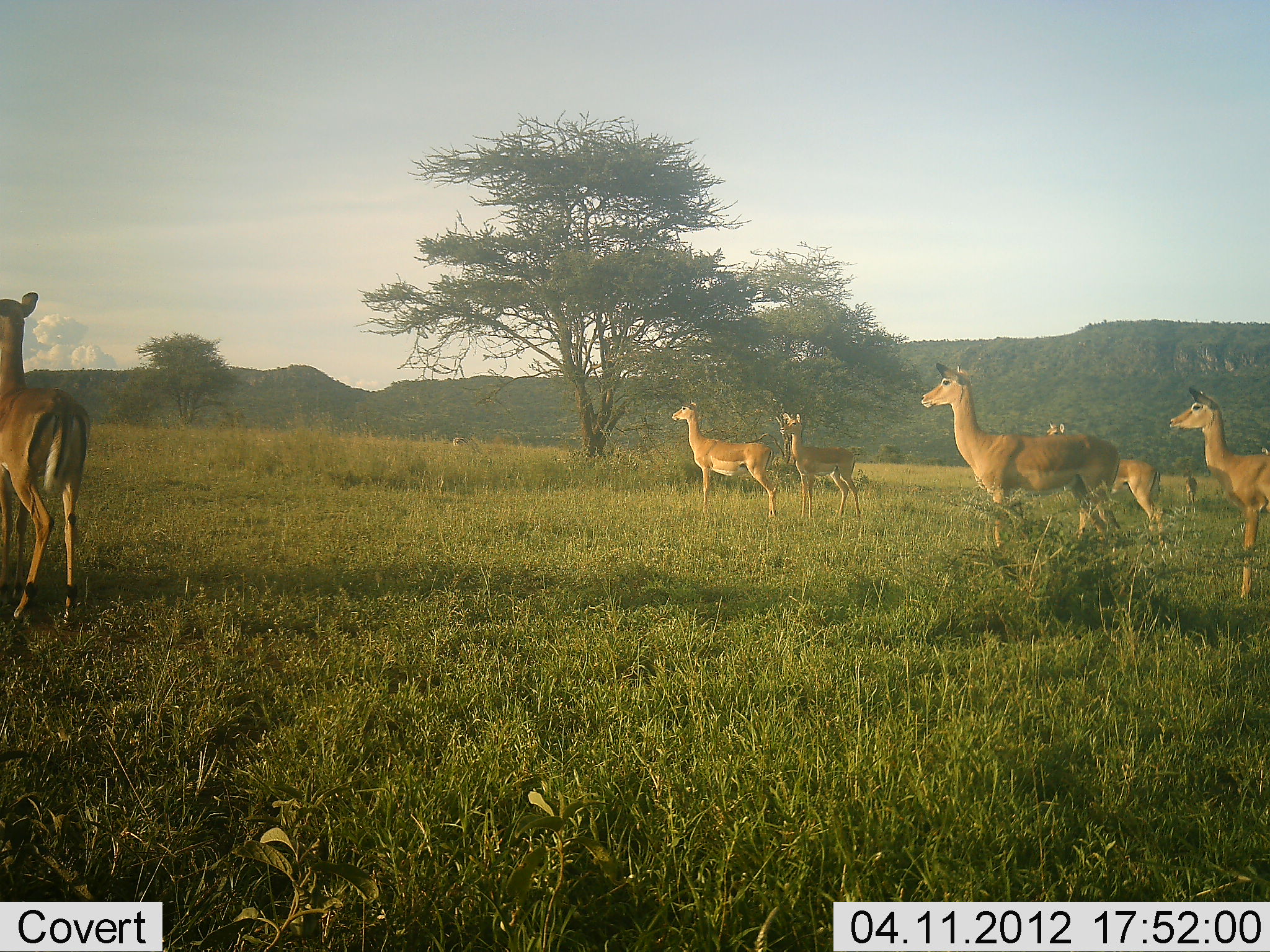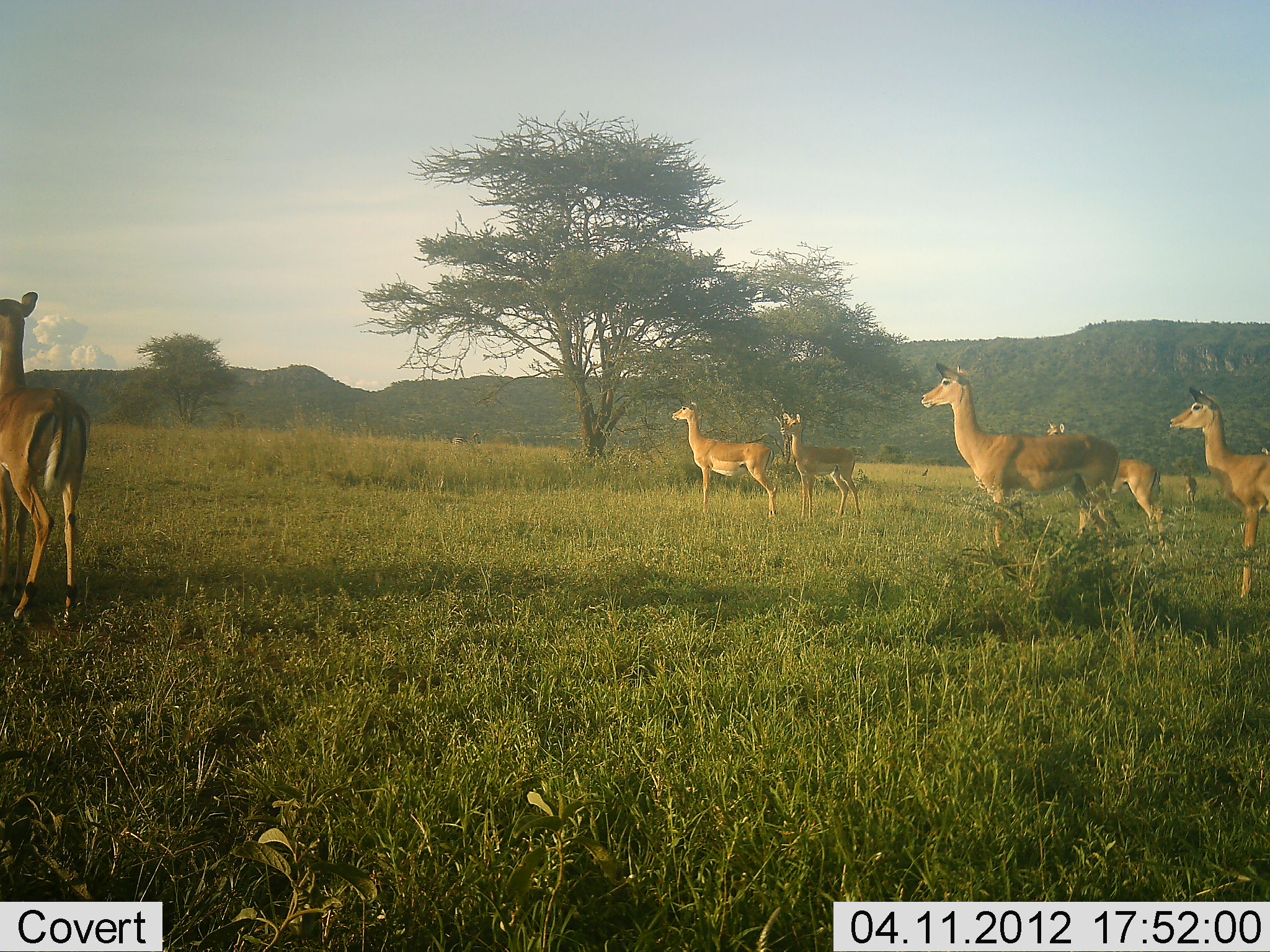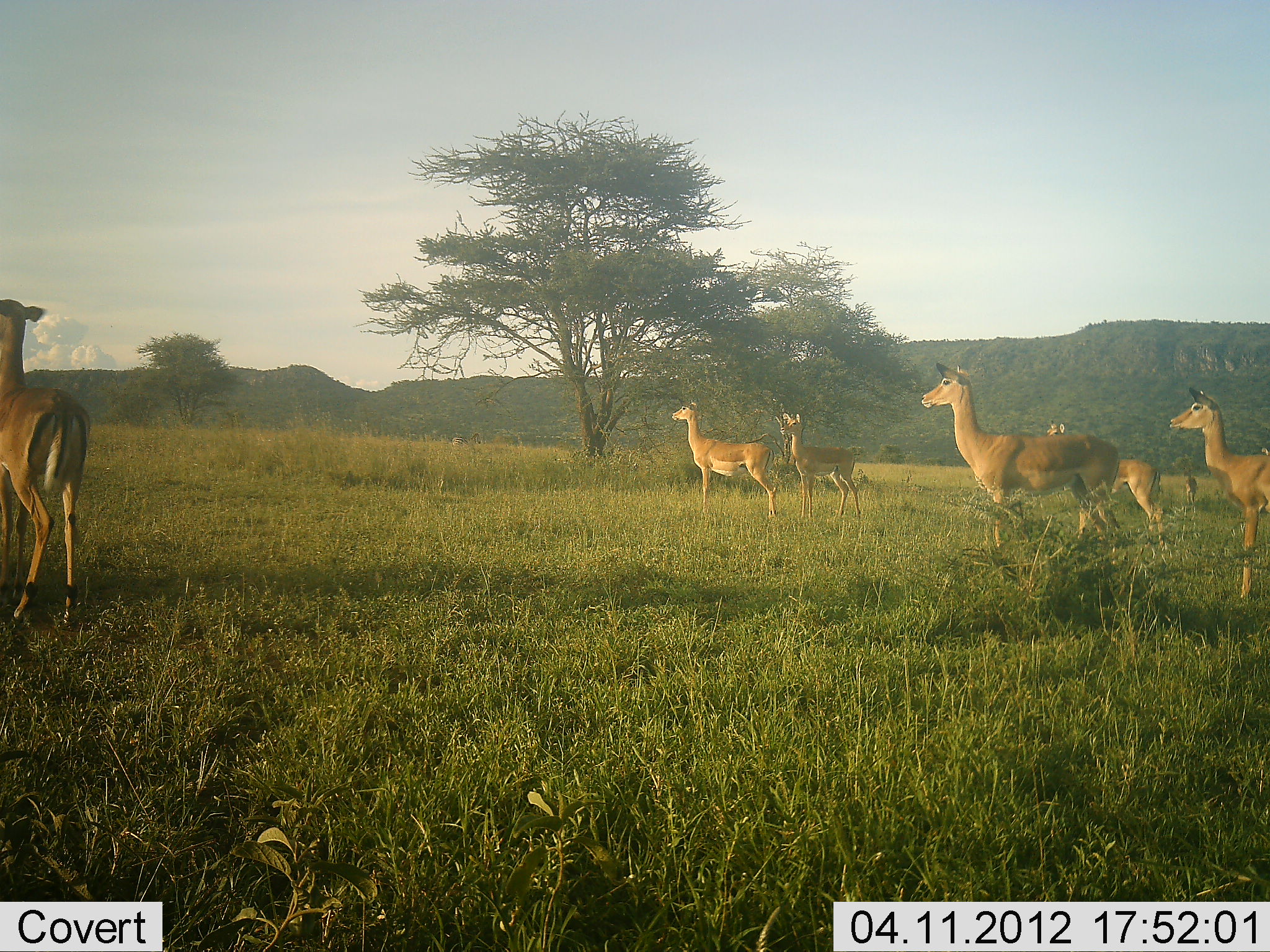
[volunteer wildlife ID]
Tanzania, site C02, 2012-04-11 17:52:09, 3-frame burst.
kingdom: Animalia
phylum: Chordata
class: Mammalia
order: Artiodactyla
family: Bovidae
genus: Aepyceros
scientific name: Aepyceros melampus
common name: impala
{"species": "impala (Aepyceros melampus)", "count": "6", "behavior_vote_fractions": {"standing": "100%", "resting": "0%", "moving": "0%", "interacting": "0%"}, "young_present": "0%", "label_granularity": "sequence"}